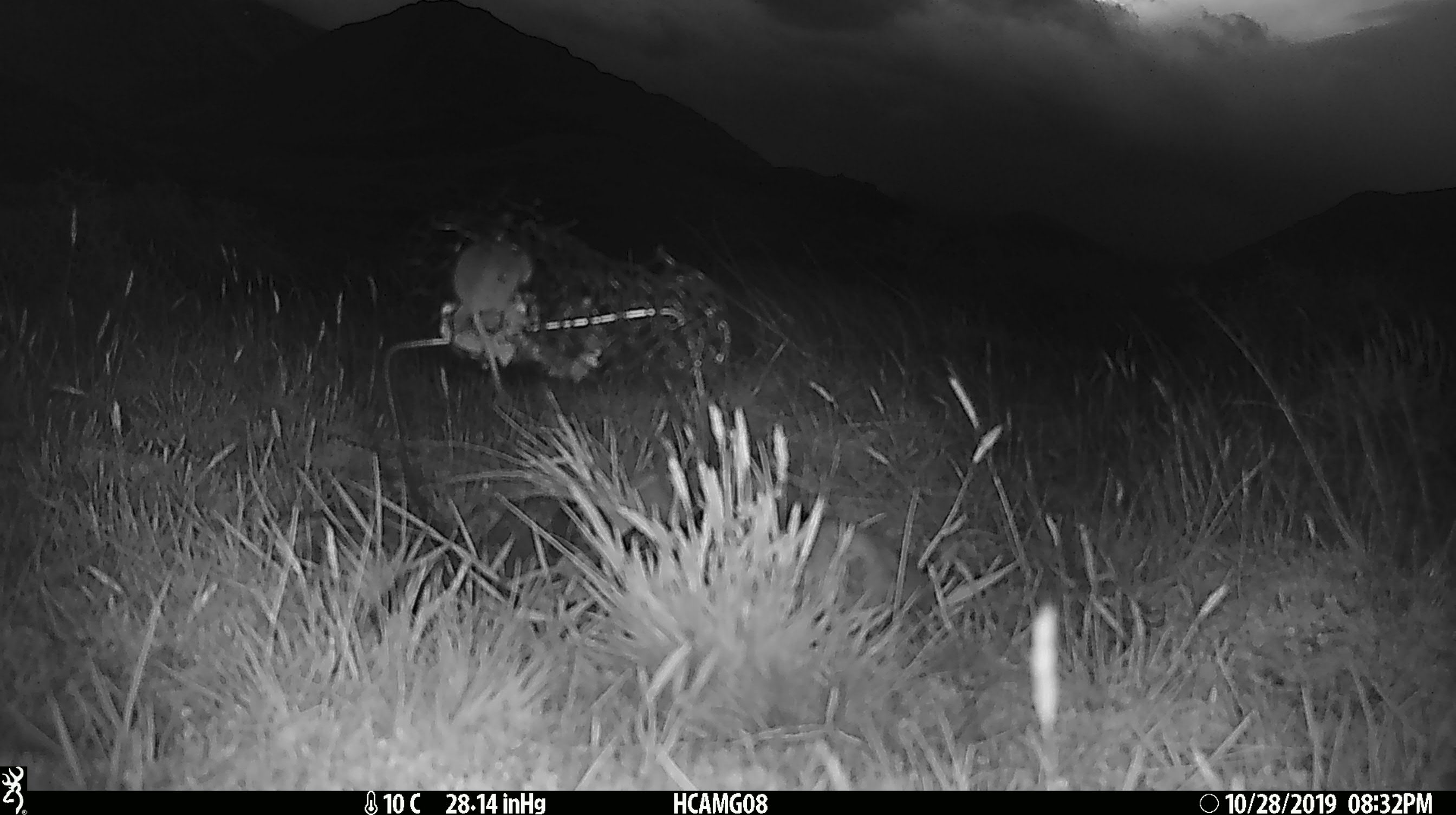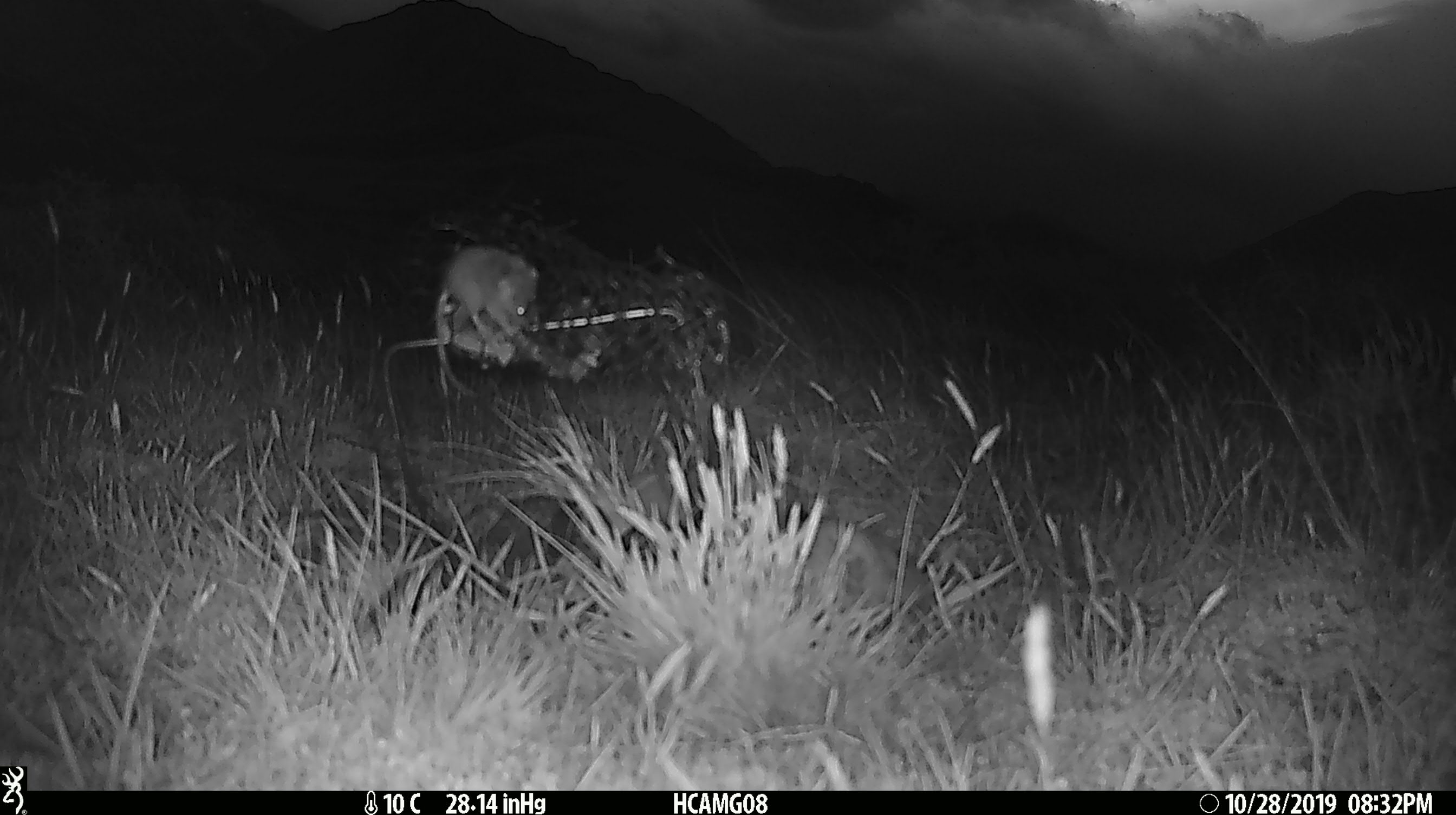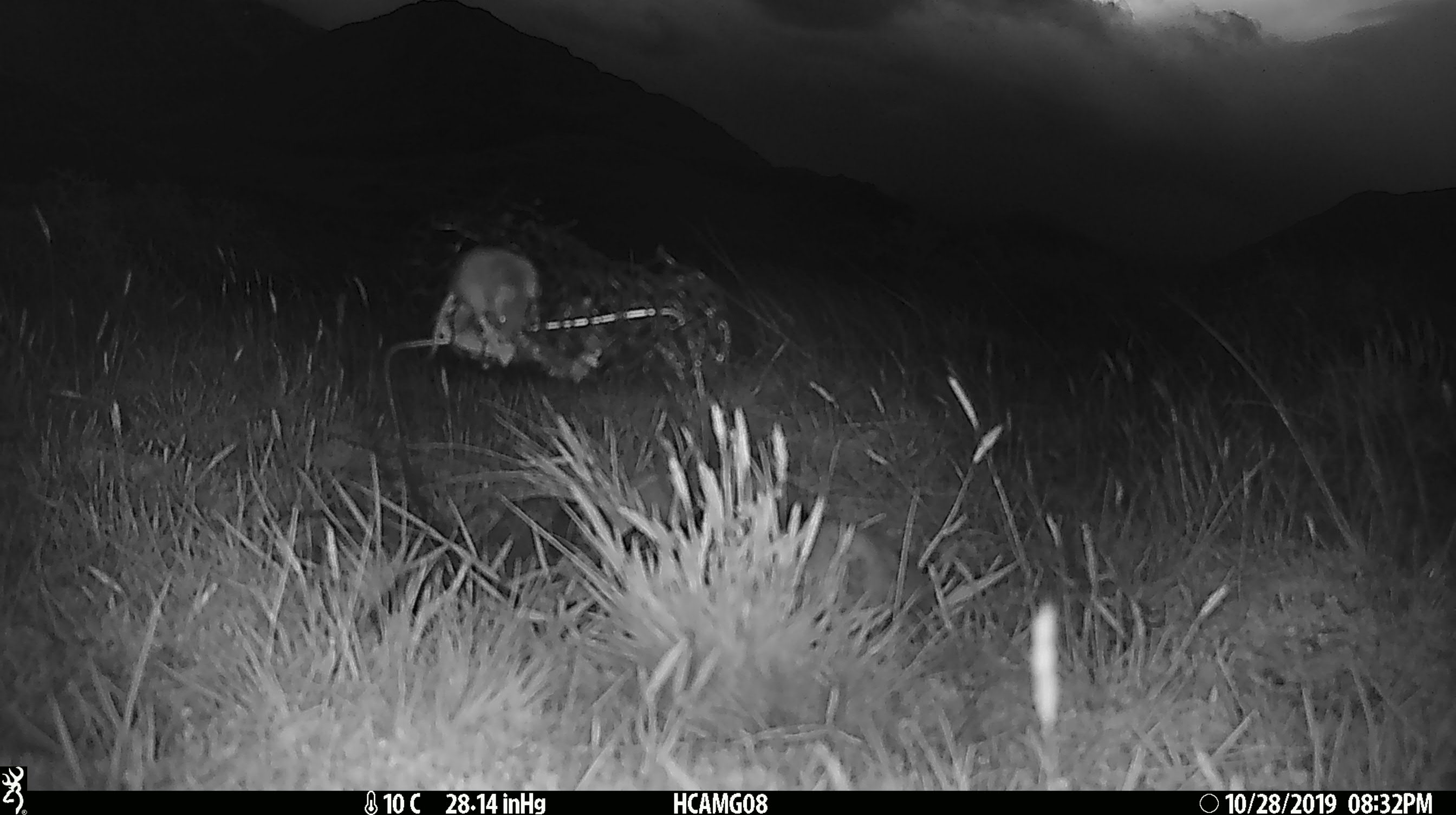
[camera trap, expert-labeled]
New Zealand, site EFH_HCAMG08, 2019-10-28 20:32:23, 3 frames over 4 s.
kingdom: Animalia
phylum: Chordata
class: Mammalia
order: Rodentia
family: Muridae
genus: Mus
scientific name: Mus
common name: mouse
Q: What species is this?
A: Mouse (Mus).